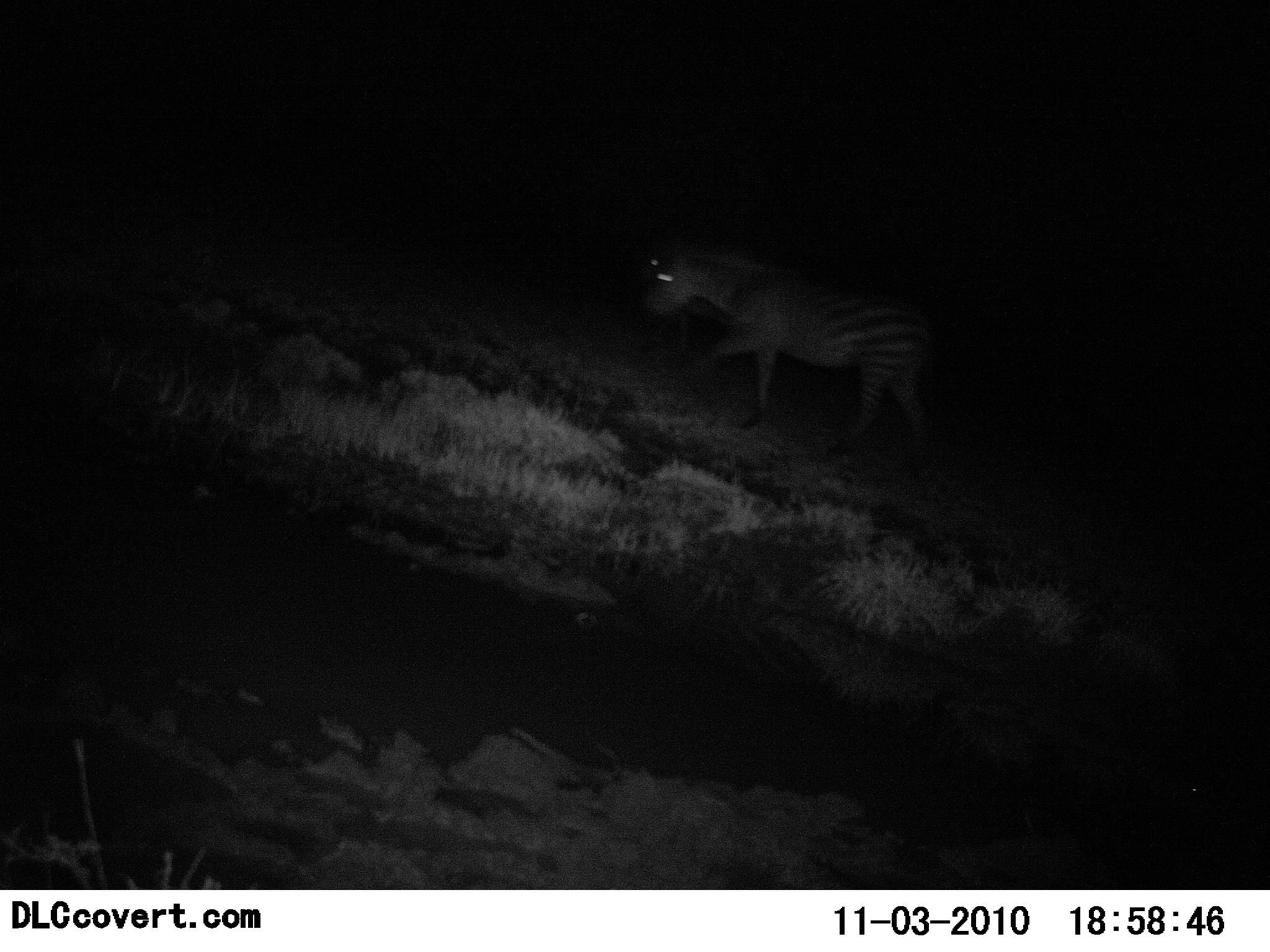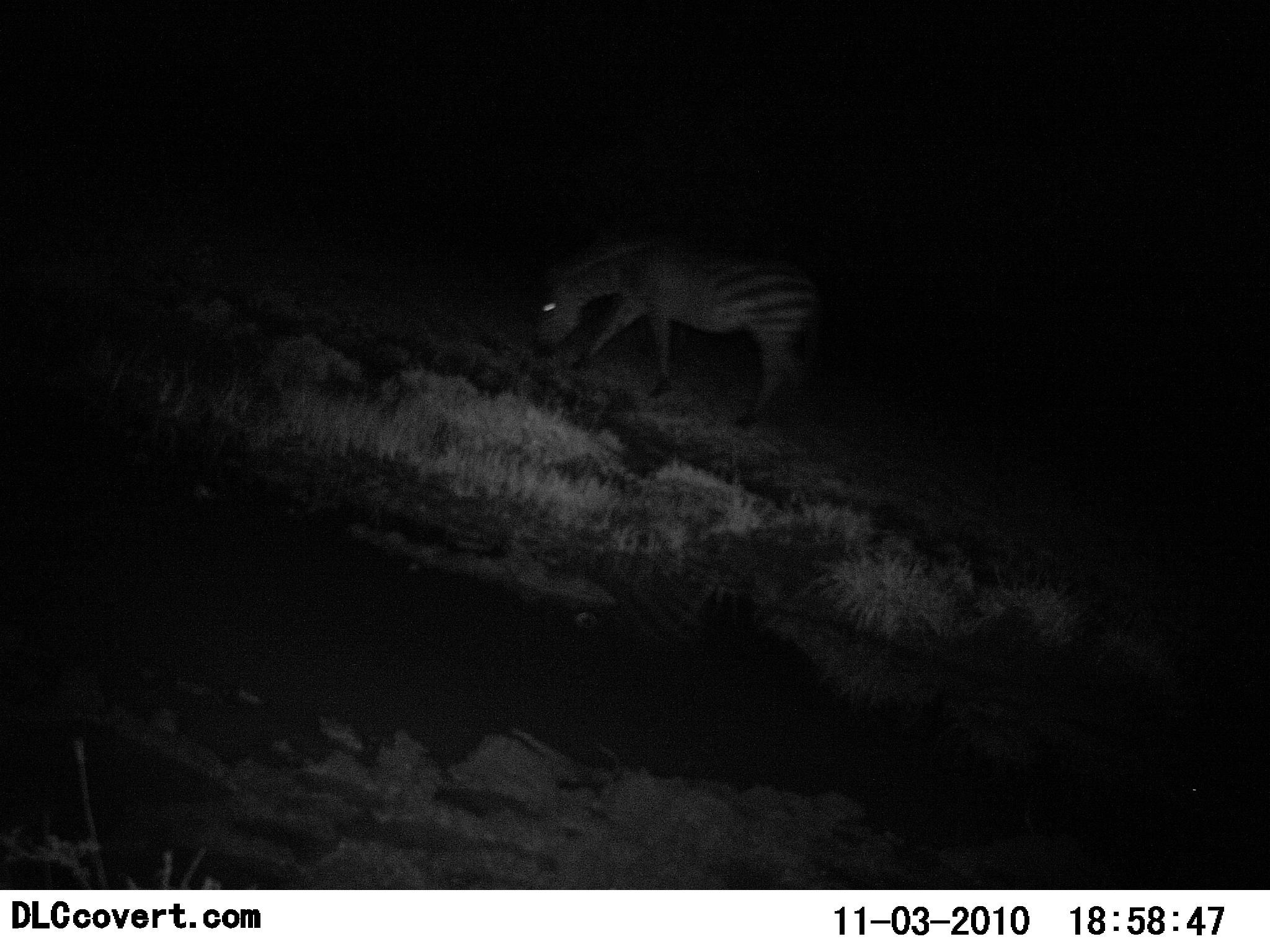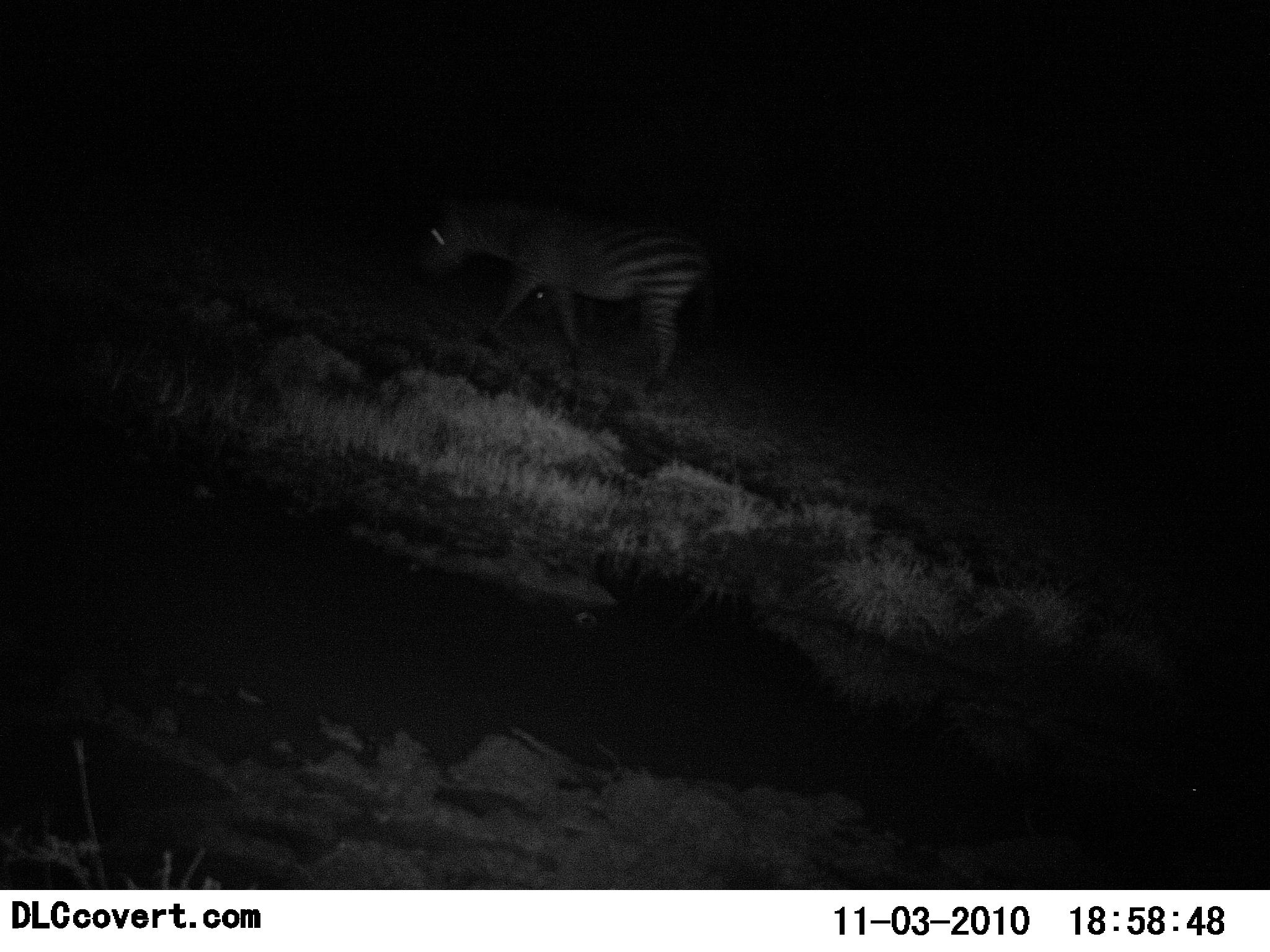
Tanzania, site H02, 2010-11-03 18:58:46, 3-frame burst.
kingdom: Animalia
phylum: Chordata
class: Mammalia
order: Perissodactyla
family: Equidae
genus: Equus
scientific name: Equus quagga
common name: plains zebra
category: zebra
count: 1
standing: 0%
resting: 0%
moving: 64%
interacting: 0%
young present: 0%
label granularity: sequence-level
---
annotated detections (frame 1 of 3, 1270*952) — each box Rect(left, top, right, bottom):
animal: Rect(633, 242, 935, 460)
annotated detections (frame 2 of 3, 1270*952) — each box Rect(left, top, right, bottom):
animal: Rect(529, 234, 822, 428)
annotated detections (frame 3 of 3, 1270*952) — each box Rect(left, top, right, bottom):
animal: Rect(416, 194, 719, 397)